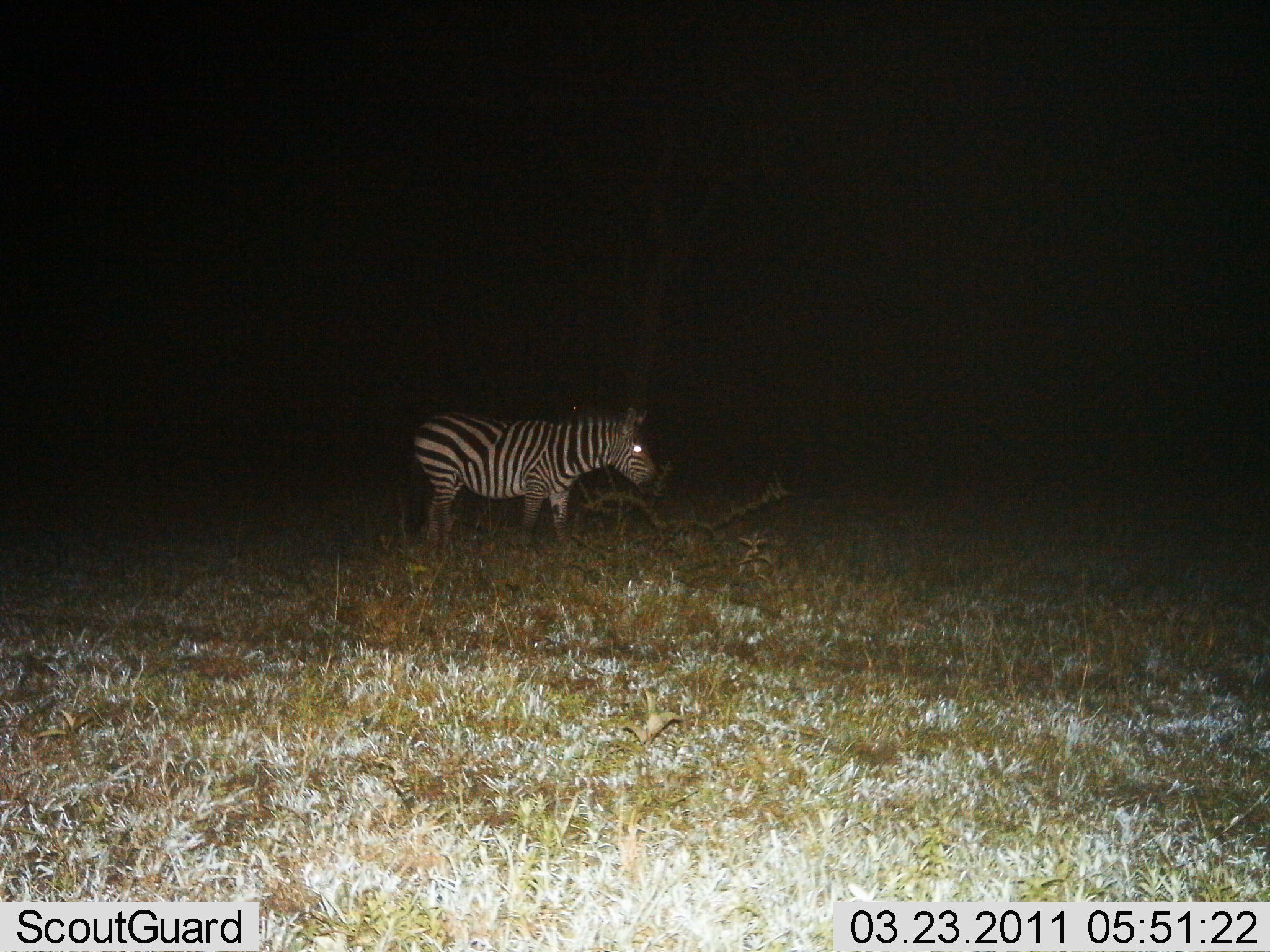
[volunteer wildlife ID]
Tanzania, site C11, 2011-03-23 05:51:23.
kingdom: Animalia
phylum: Chordata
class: Mammalia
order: Perissodactyla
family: Equidae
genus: Equus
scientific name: Equus quagga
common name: plains zebra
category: zebra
Zebra (plains zebra) (Equus quagga), count 1. Behavior (volunteer vote fractions): standing 69%, resting 0%, moving 23%, interacting 0%. Young present (vote fraction): 0%. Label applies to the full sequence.